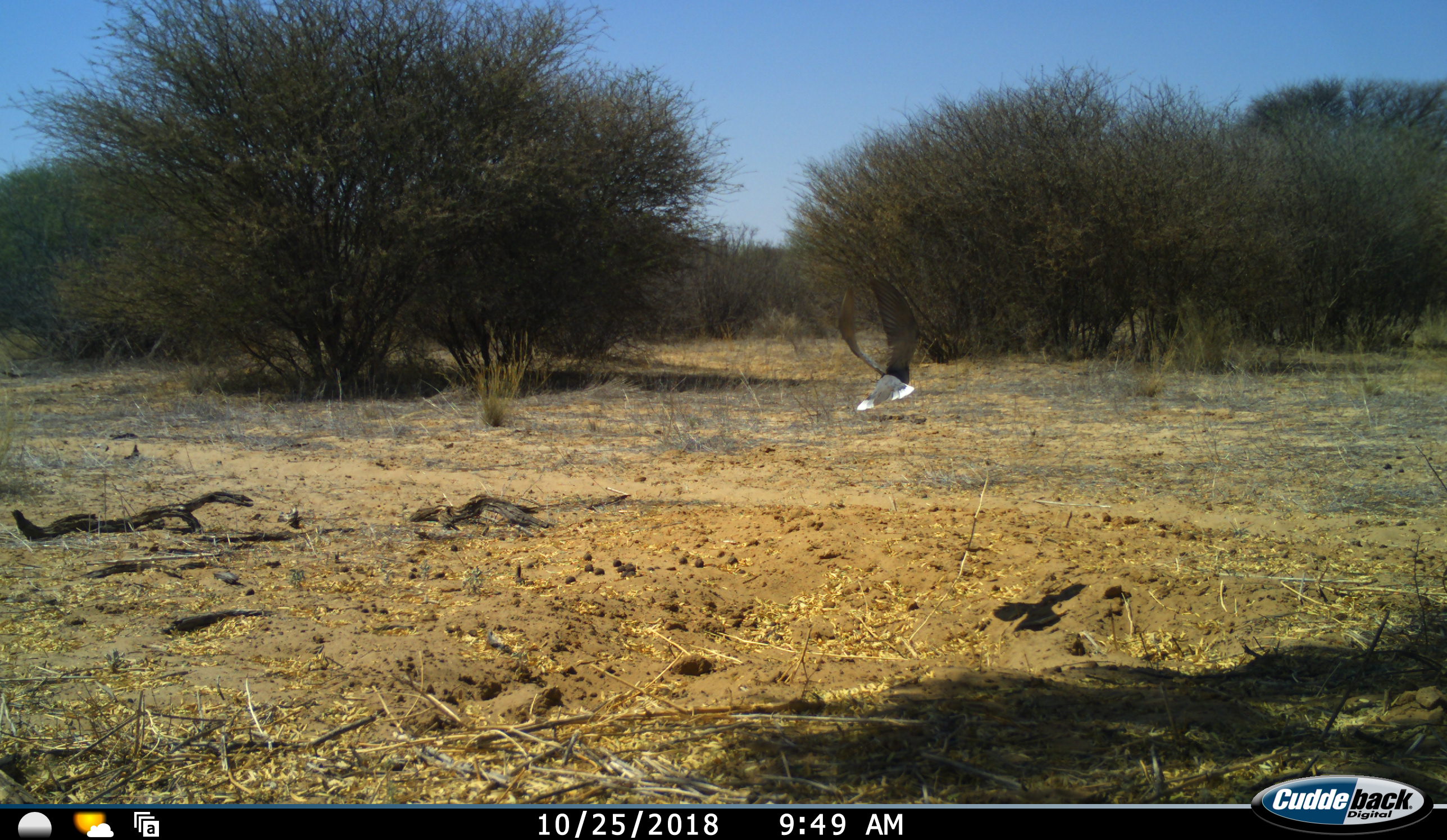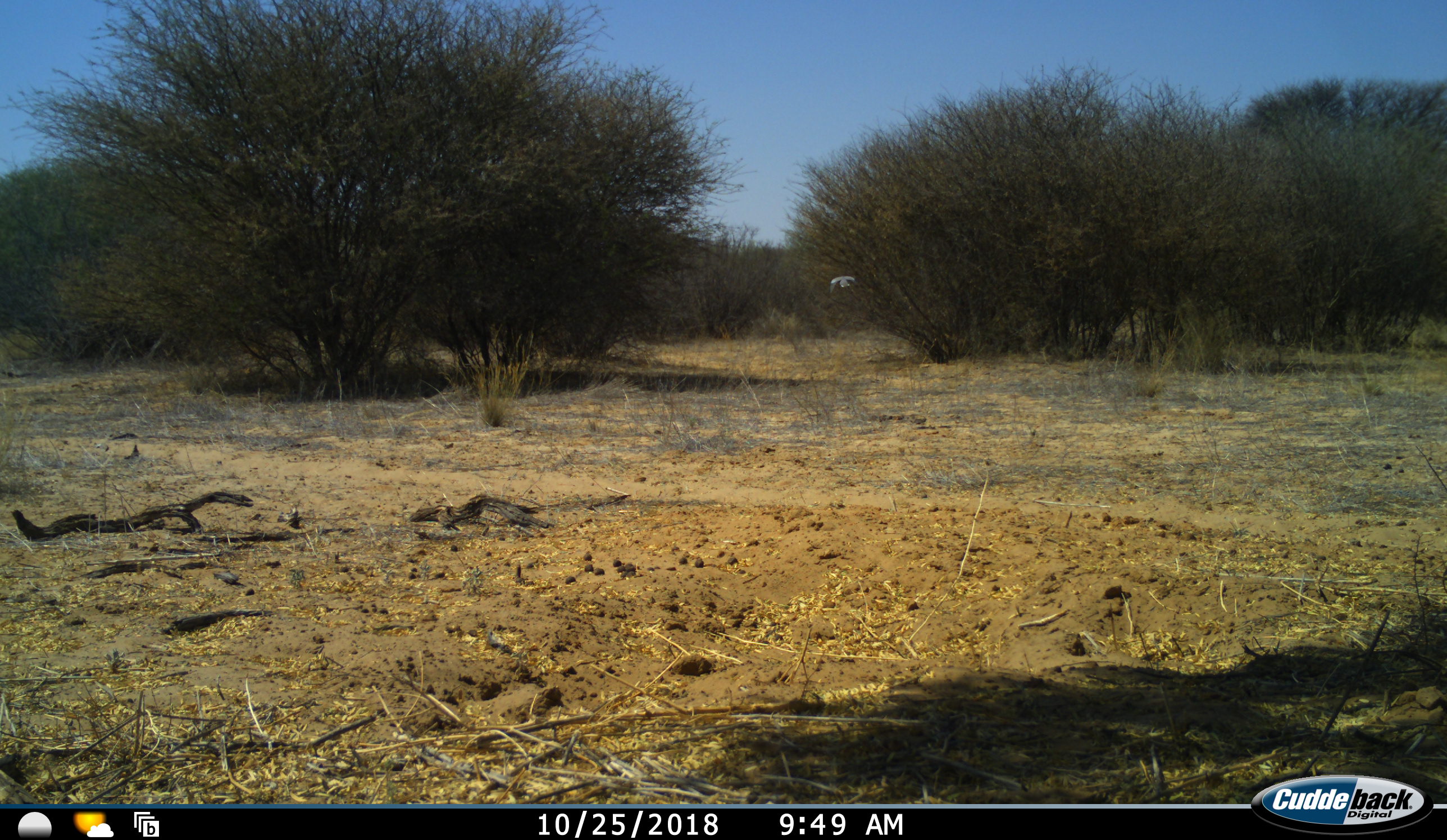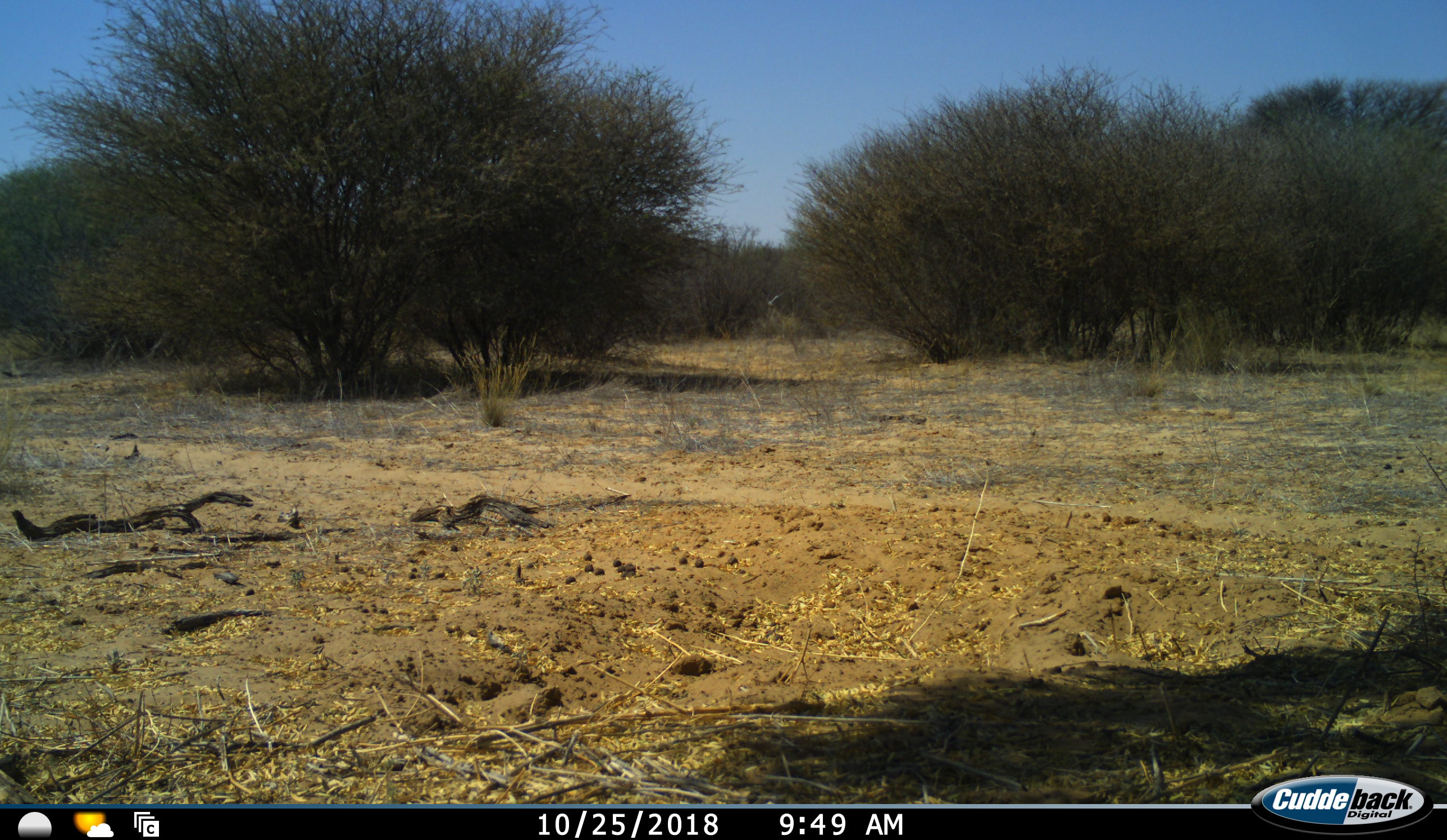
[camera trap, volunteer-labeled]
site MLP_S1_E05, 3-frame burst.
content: unidentified animal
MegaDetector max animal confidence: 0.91